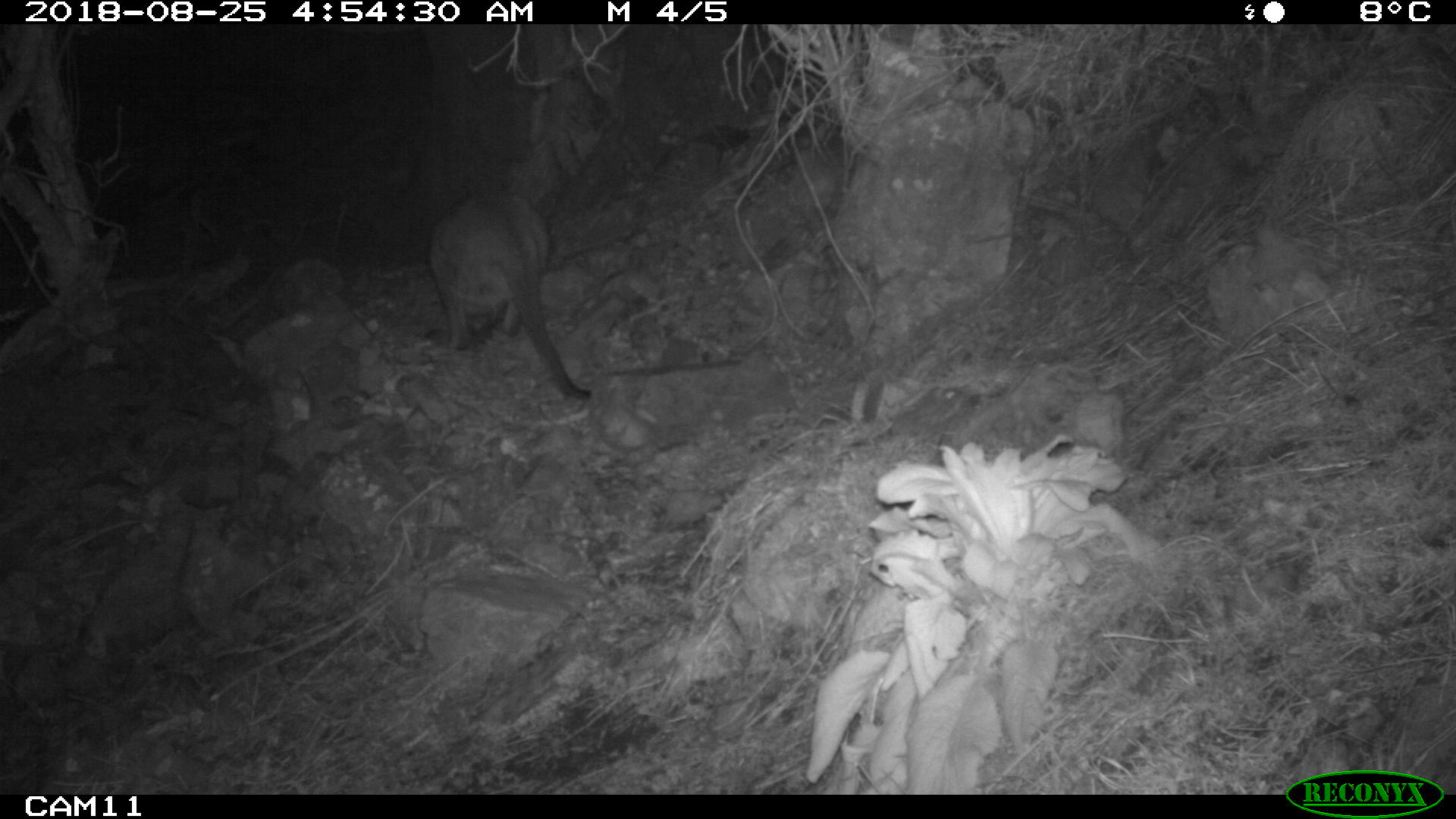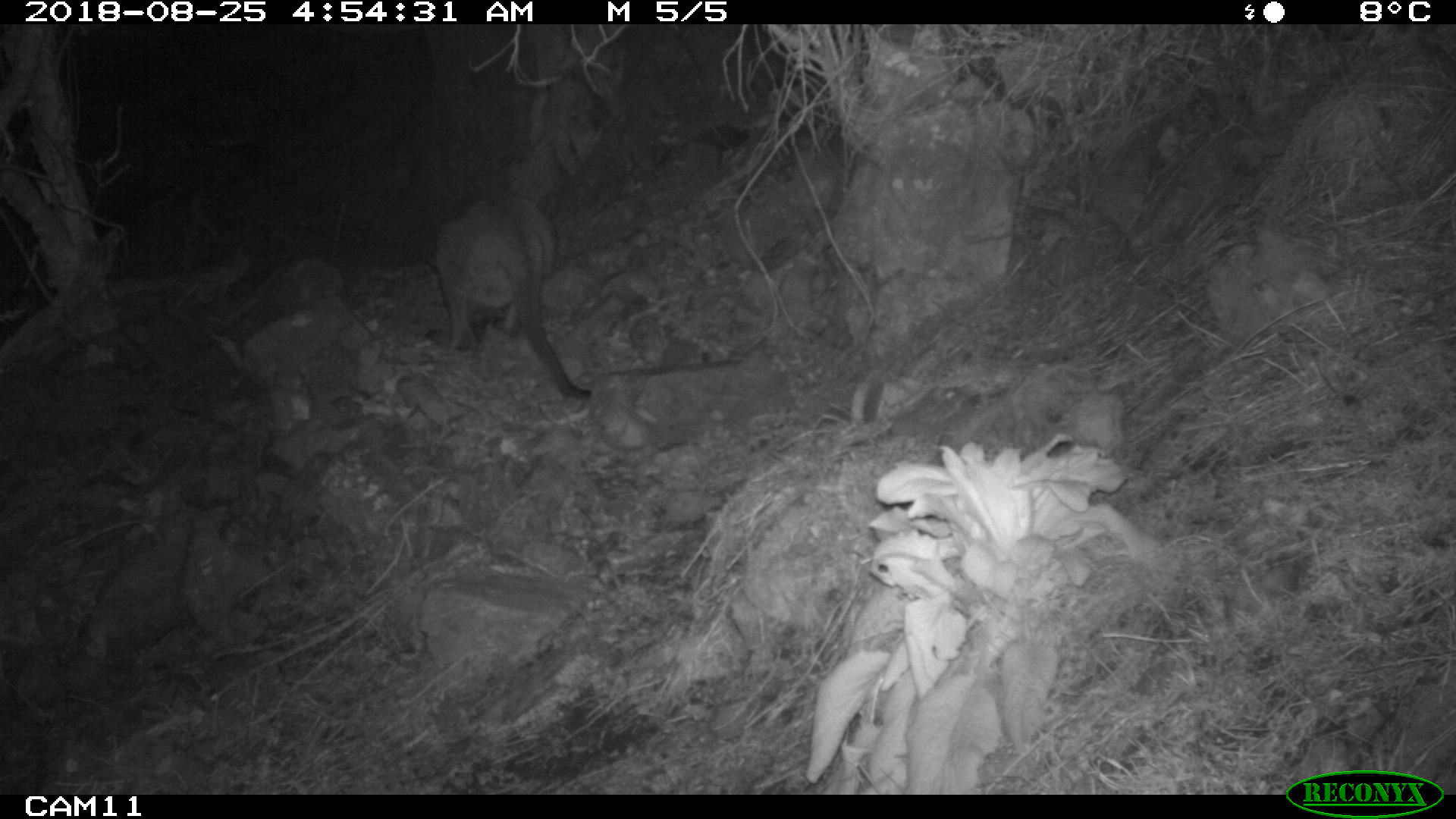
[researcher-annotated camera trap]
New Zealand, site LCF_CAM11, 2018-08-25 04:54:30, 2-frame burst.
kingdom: Animalia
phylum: Chordata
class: Mammalia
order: Diprotodontia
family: Macropodidae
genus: Notamacropus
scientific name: Notamacropus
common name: wallaby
Wallaby (Notamacropus).